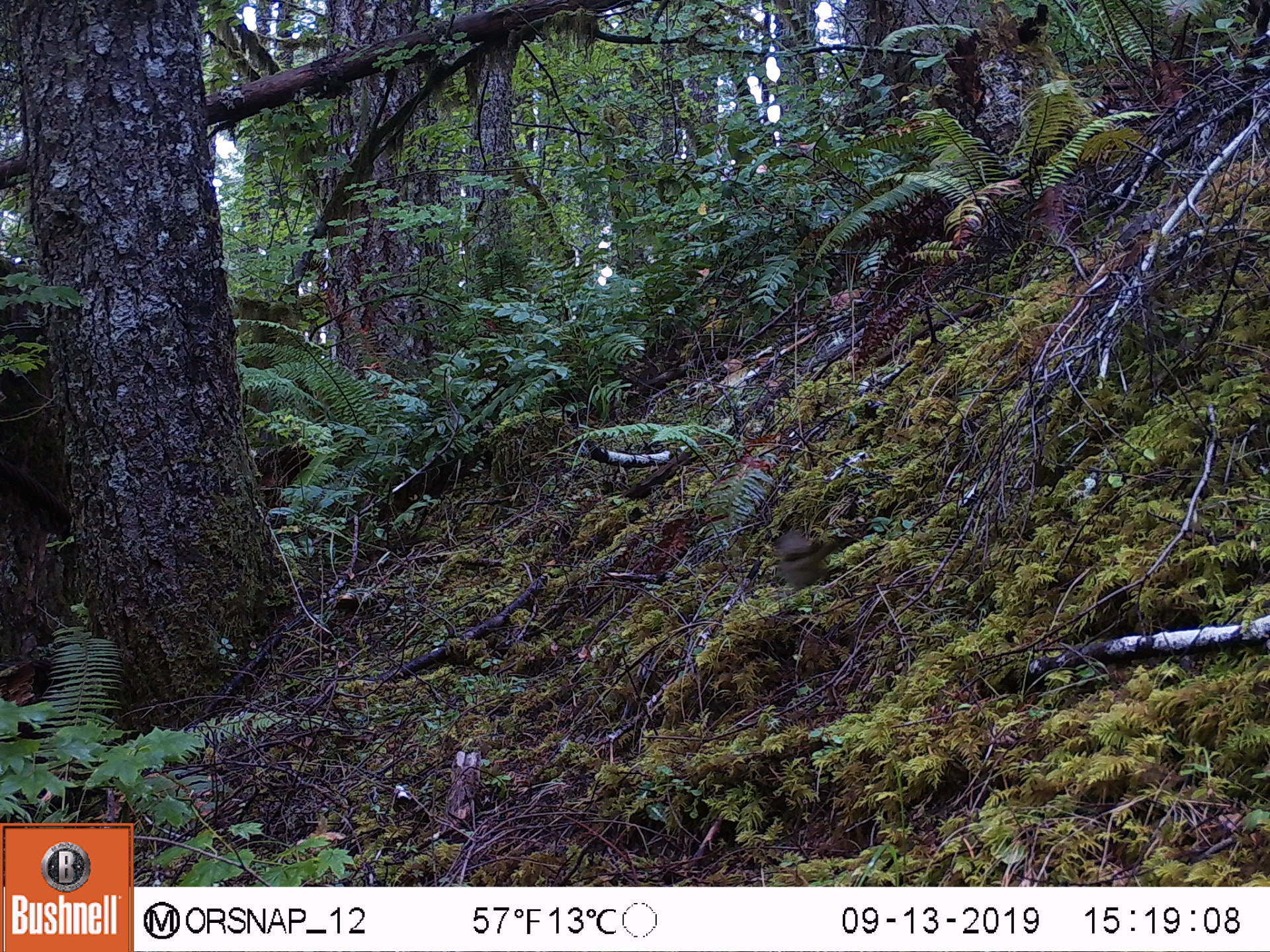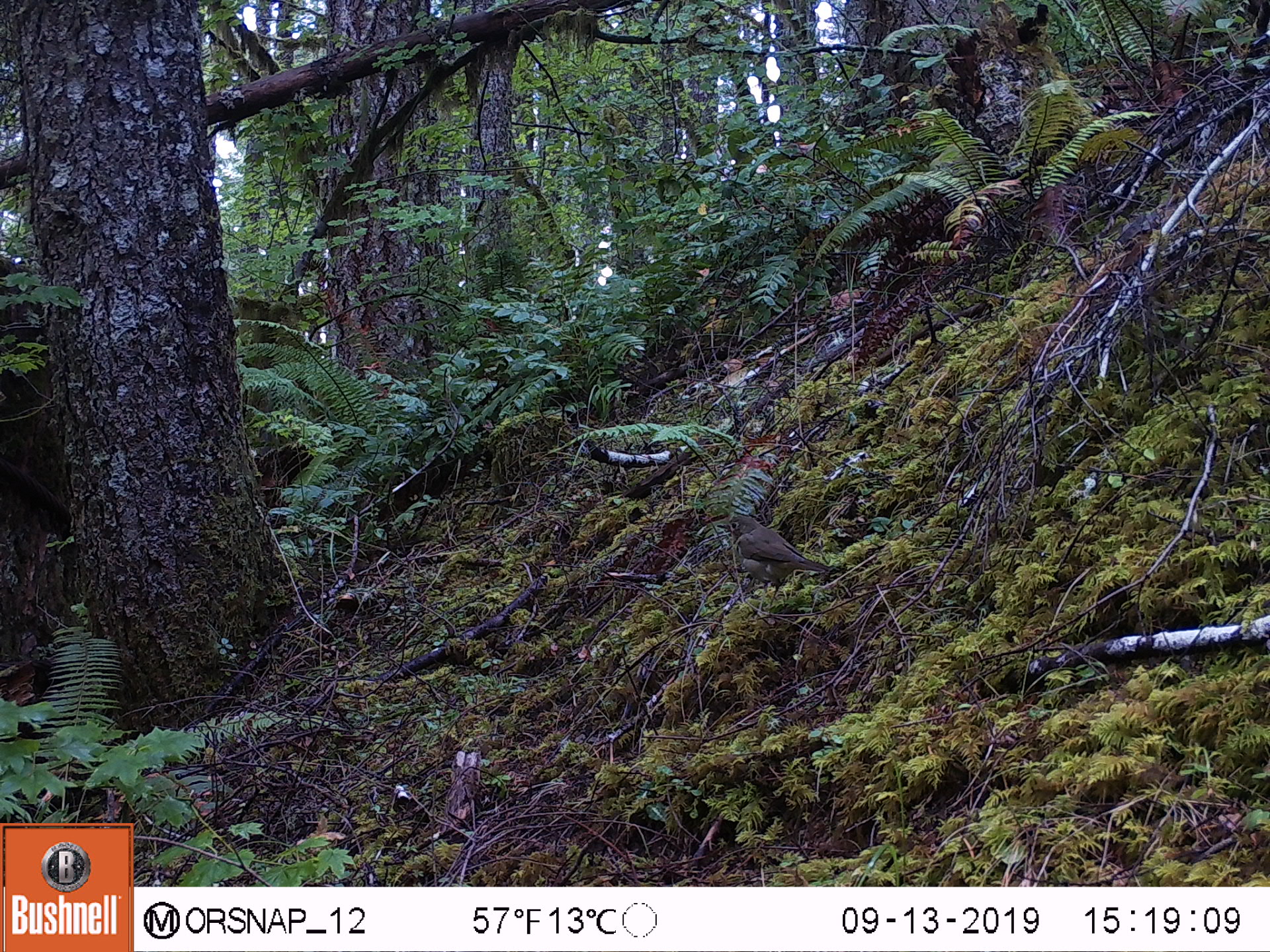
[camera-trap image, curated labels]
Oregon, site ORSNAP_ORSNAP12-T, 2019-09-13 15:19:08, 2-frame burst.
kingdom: Animalia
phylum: Chordata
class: Aves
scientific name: Aves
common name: bird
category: other bird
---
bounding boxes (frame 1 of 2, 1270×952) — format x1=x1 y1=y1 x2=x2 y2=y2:
other bird: x1=779 y1=510 x2=857 y2=607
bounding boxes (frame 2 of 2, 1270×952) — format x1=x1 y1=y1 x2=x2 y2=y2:
other bird: x1=703 y1=501 x2=837 y2=606